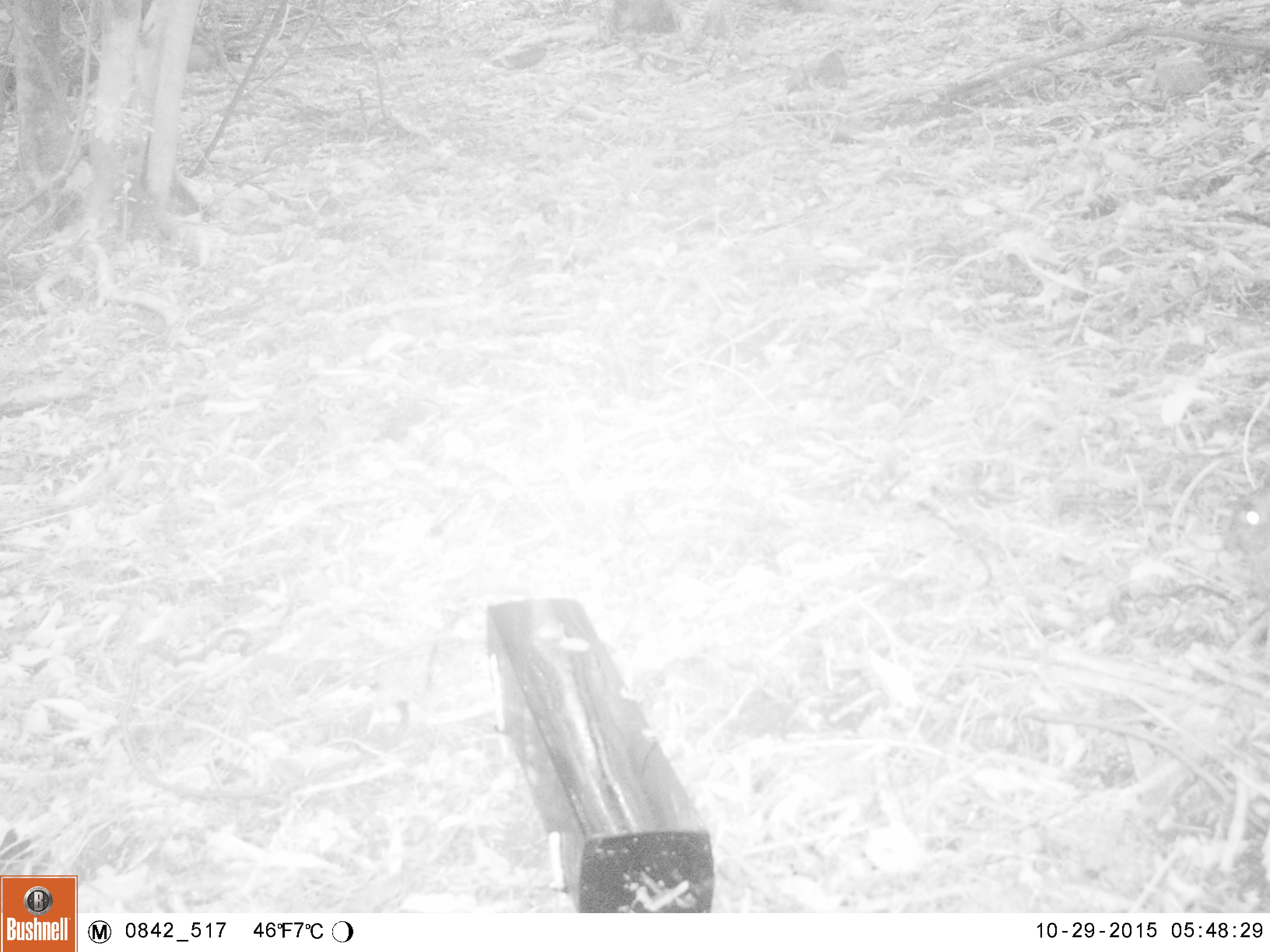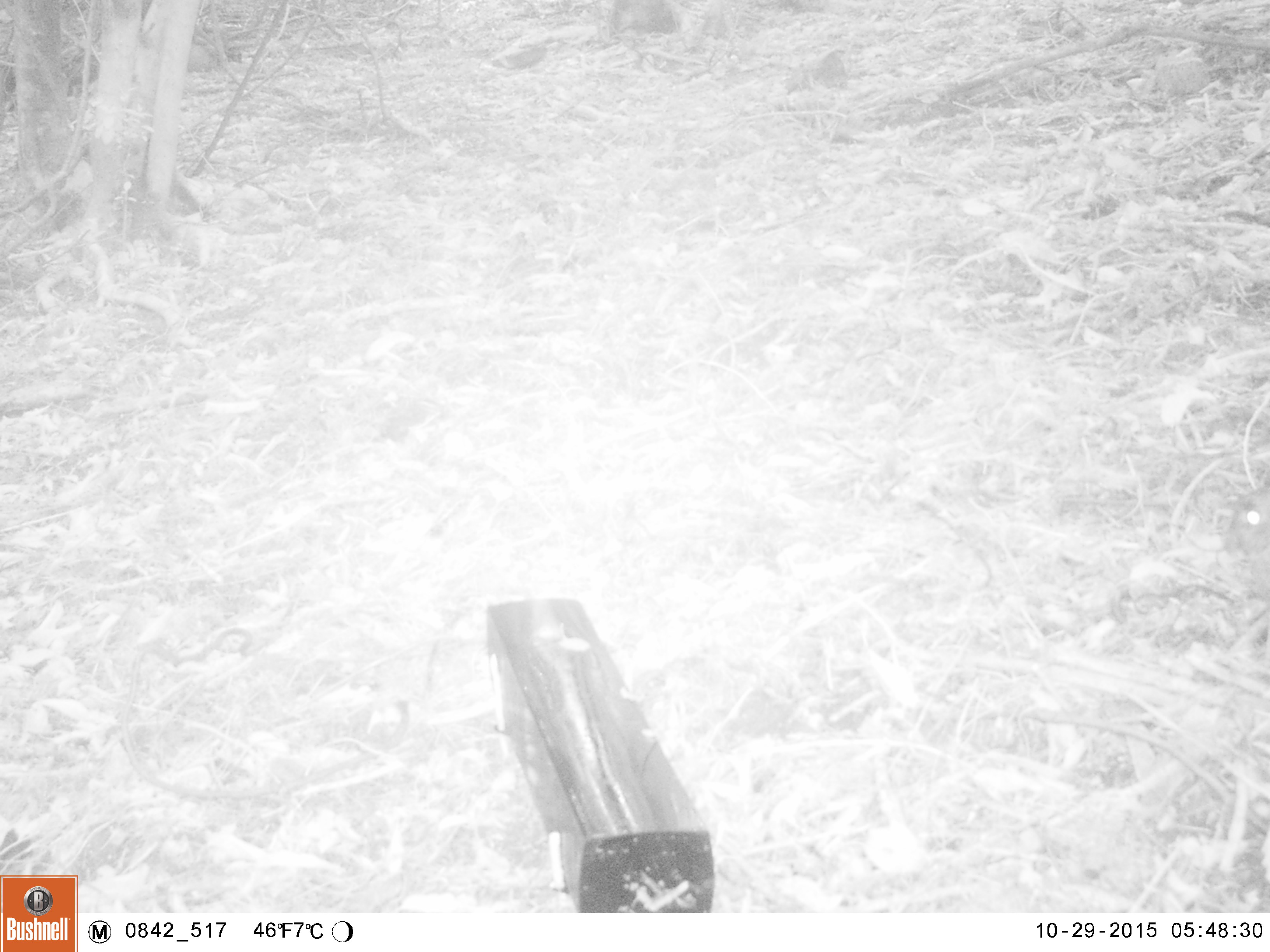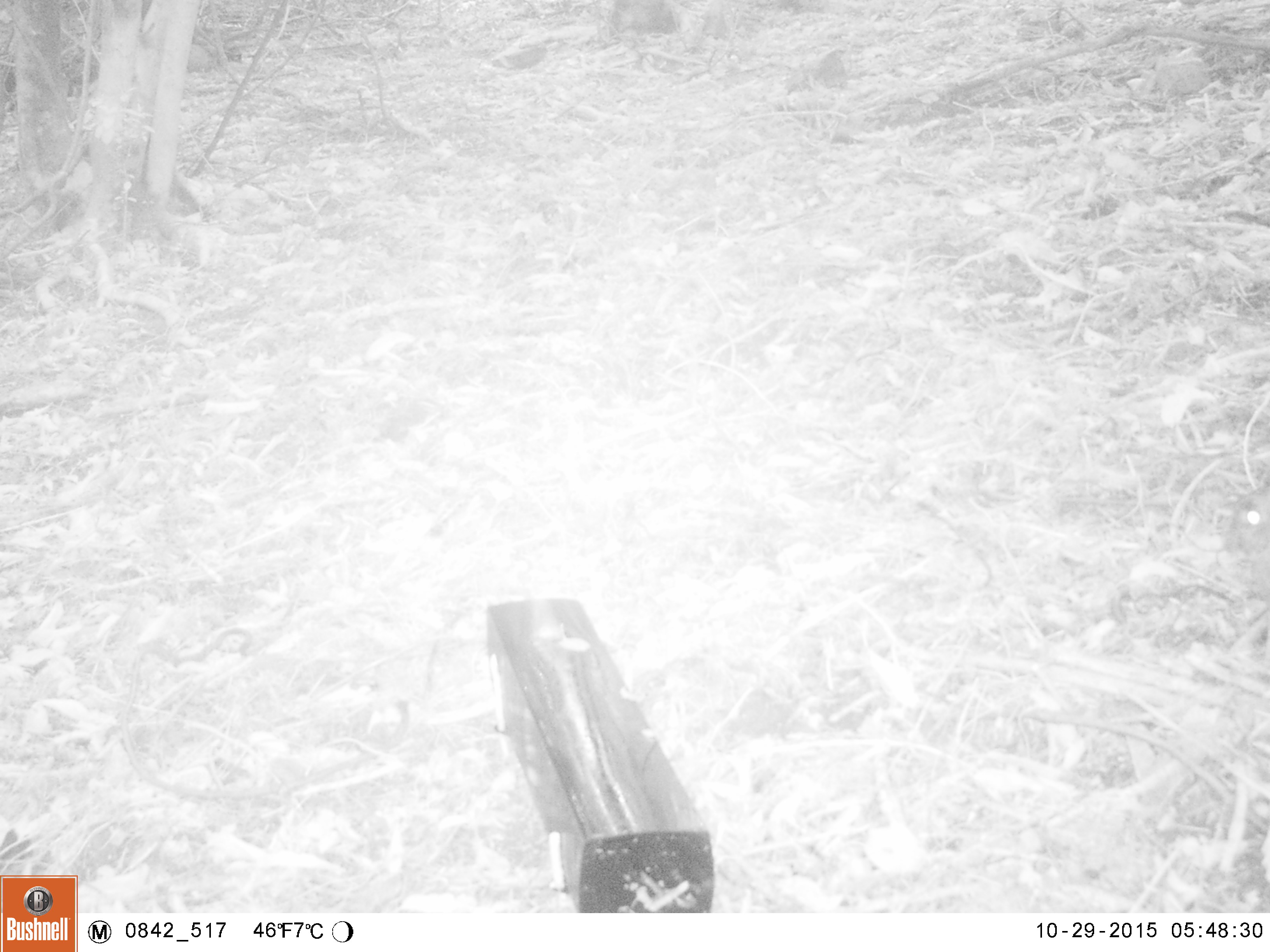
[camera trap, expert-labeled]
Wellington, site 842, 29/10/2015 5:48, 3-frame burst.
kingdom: Animalia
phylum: Chordata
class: Mammalia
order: Lagomorpha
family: Leporidae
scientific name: Leporidae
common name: rabbit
Rabbit (Leporidae).